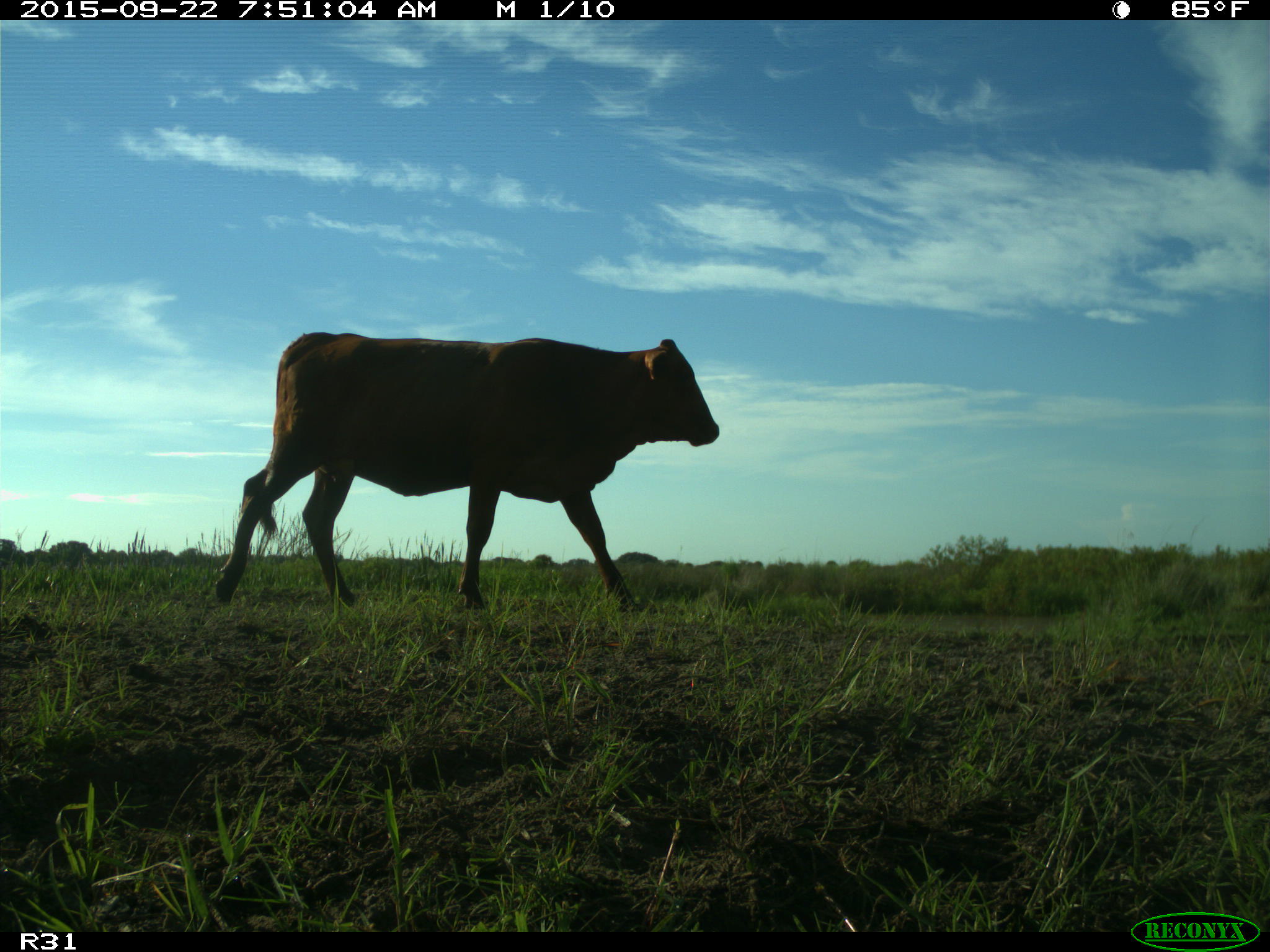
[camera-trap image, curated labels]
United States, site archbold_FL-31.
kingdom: Animalia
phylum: Chordata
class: Mammalia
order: Artiodactyla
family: Bovidae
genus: Bos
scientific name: Bos taurus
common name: domestic cow